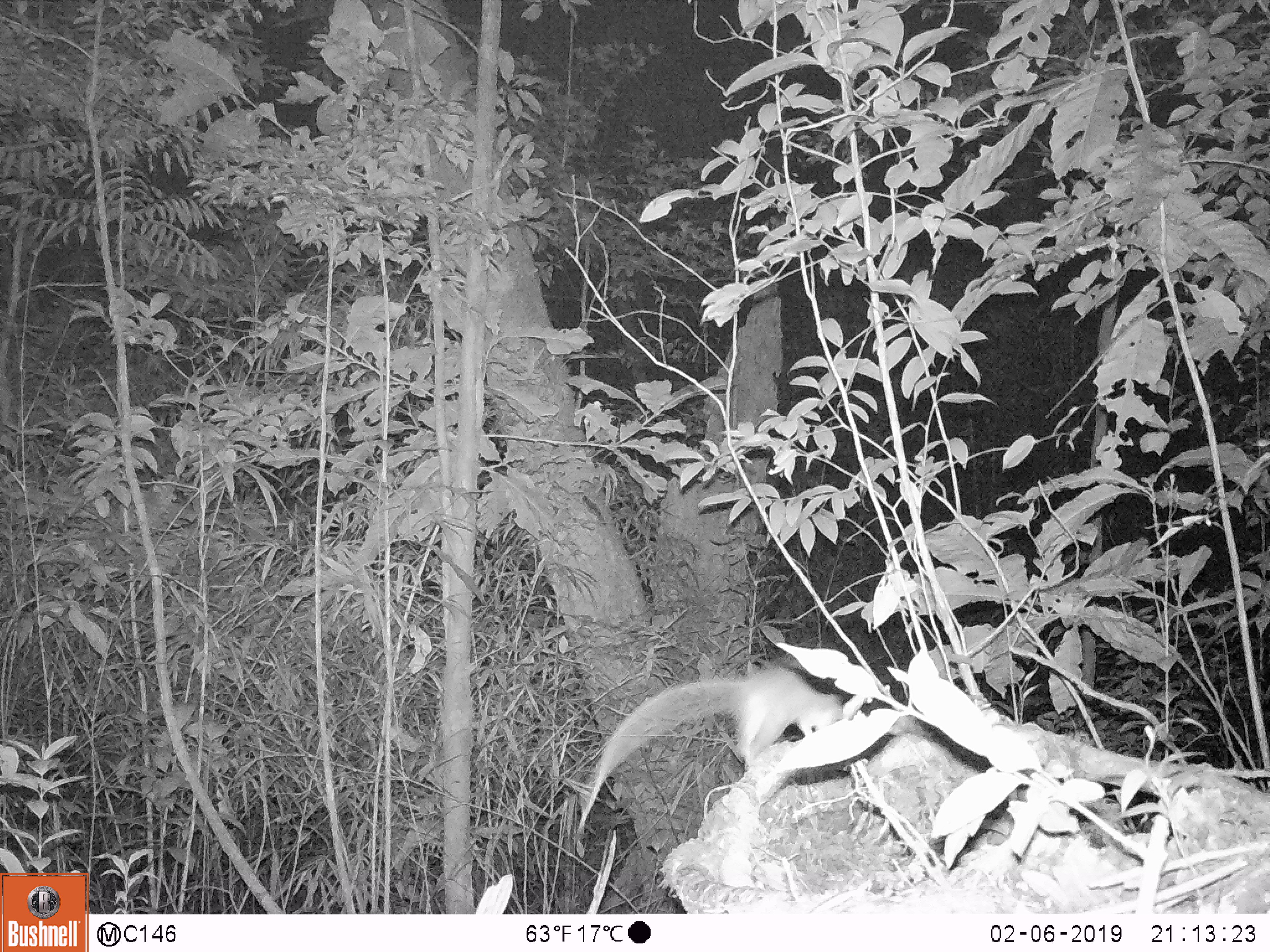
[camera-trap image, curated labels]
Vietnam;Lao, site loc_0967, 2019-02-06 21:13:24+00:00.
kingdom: Animalia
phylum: Chordata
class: Mammalia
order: Rodentia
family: Muridae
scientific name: Muridae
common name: old-world mice and rats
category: unidentified murid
Unidentified murid (old-world mice and rats) (Muridae). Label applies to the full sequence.